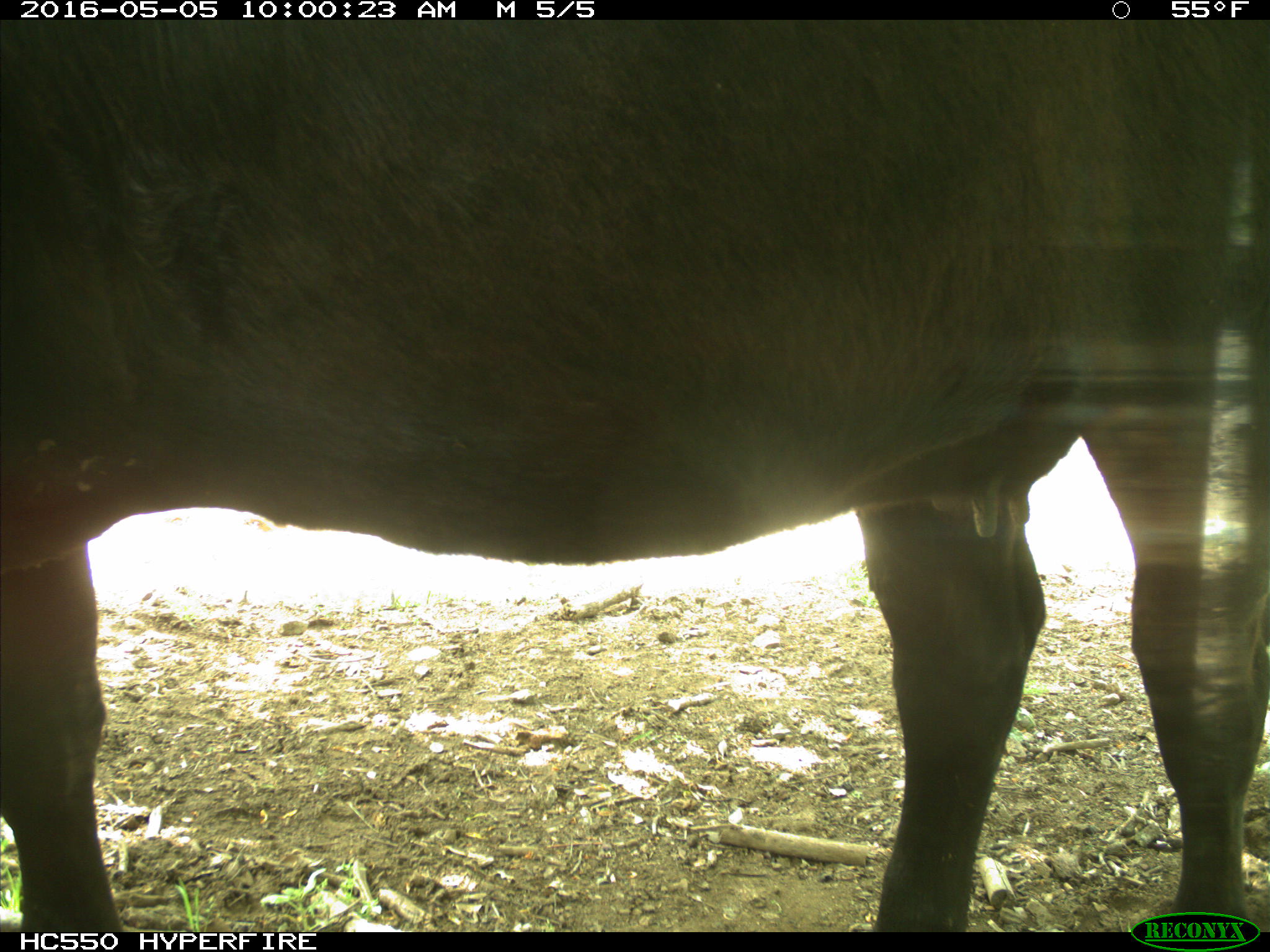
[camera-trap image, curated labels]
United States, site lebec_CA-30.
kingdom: Animalia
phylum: Chordata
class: Mammalia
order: Artiodactyla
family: Bovidae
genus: Bos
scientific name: Bos taurus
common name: domestic cow